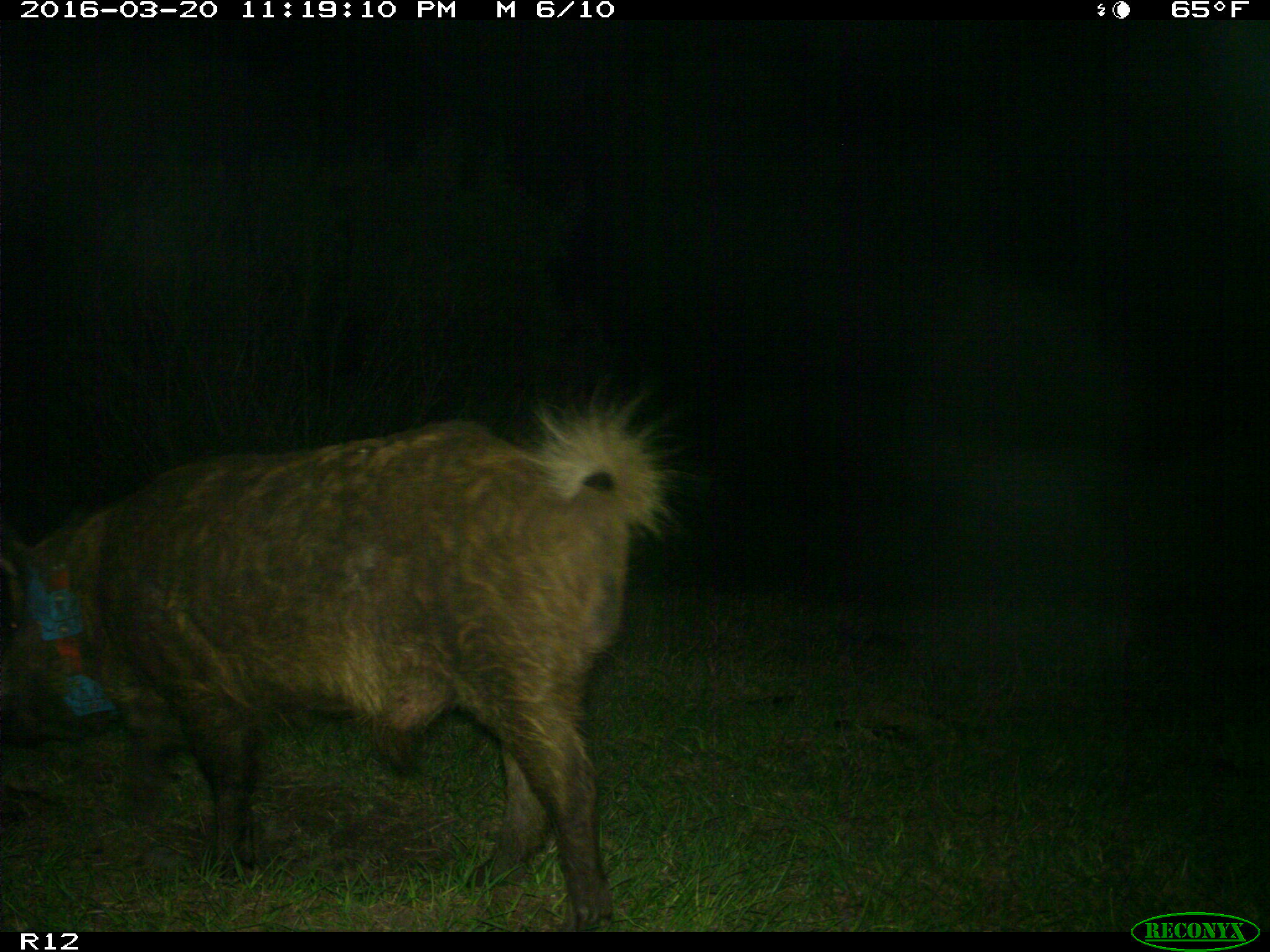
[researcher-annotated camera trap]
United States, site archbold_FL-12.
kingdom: Animalia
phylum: Chordata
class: Mammalia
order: Artiodactyla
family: Suidae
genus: Sus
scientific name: Sus scrofa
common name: wild boar